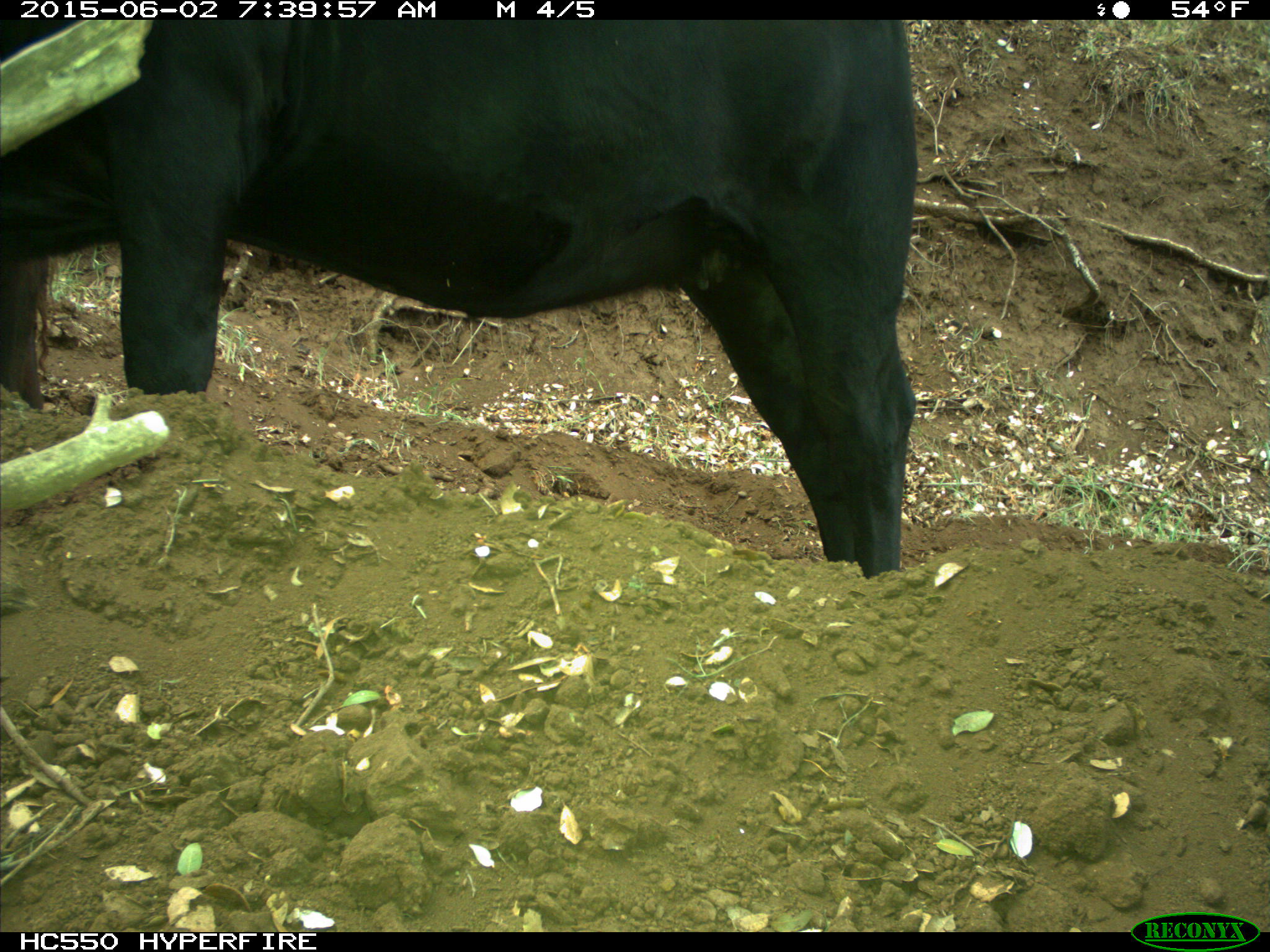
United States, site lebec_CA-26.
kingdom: Animalia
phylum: Chordata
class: Mammalia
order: Artiodactyla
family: Bovidae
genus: Bos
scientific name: Bos taurus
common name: domestic cow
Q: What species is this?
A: Bos taurus (domestic cow).